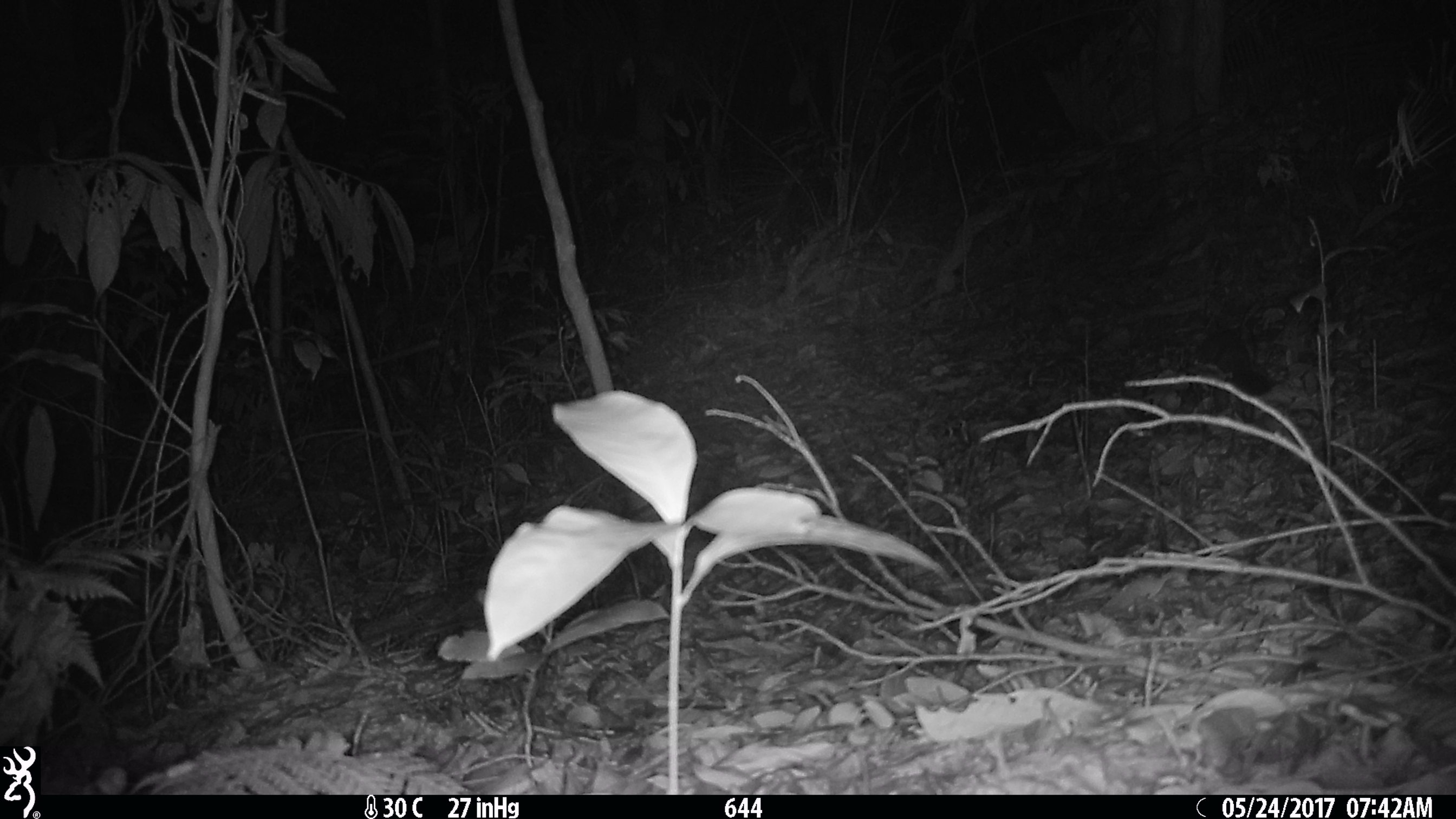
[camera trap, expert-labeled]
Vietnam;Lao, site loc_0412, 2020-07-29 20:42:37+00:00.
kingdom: Animalia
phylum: Chordata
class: Mammalia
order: Carnivora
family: Mustelidae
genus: Melogale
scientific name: Melogale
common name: ferret badger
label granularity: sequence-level